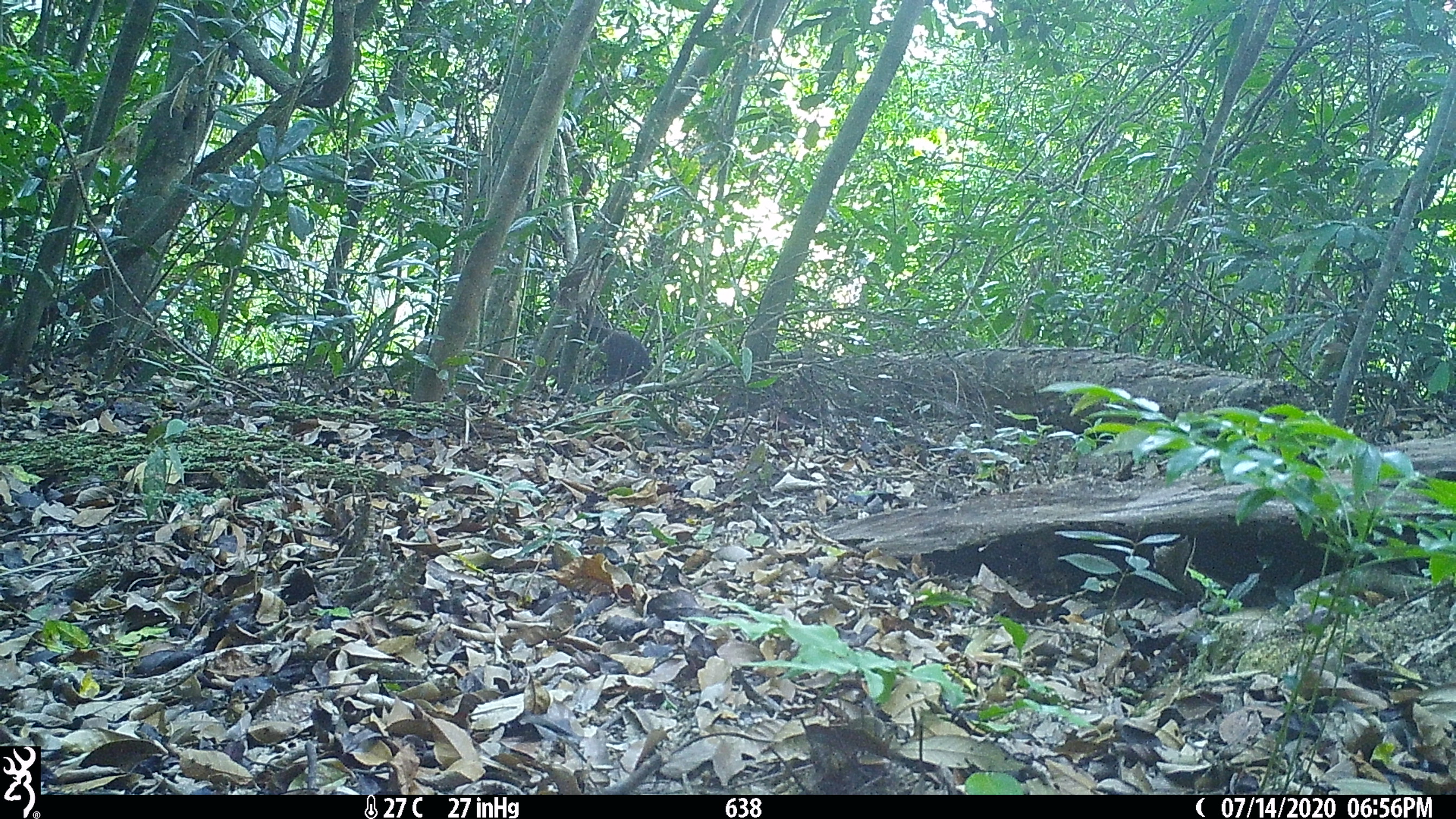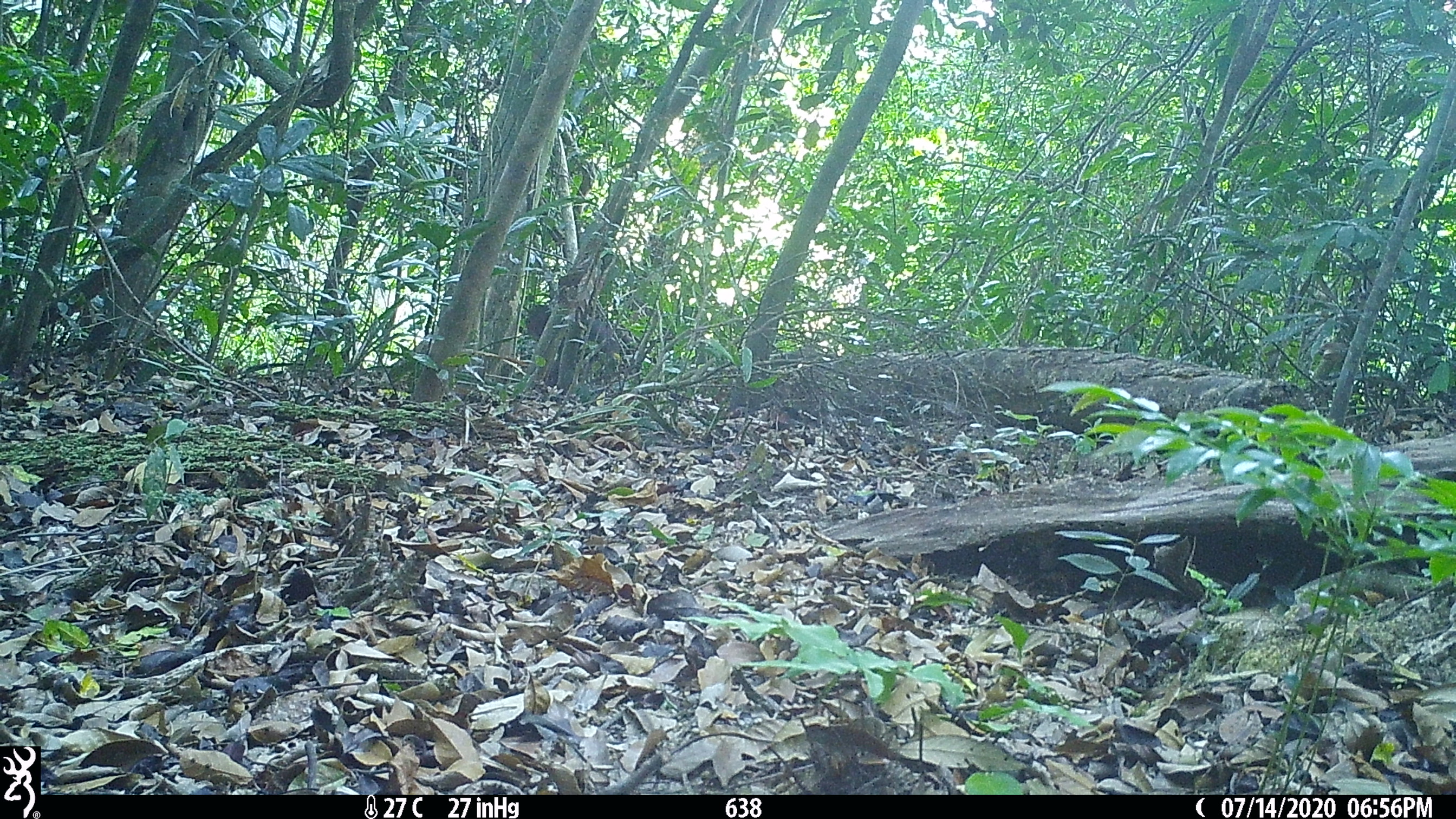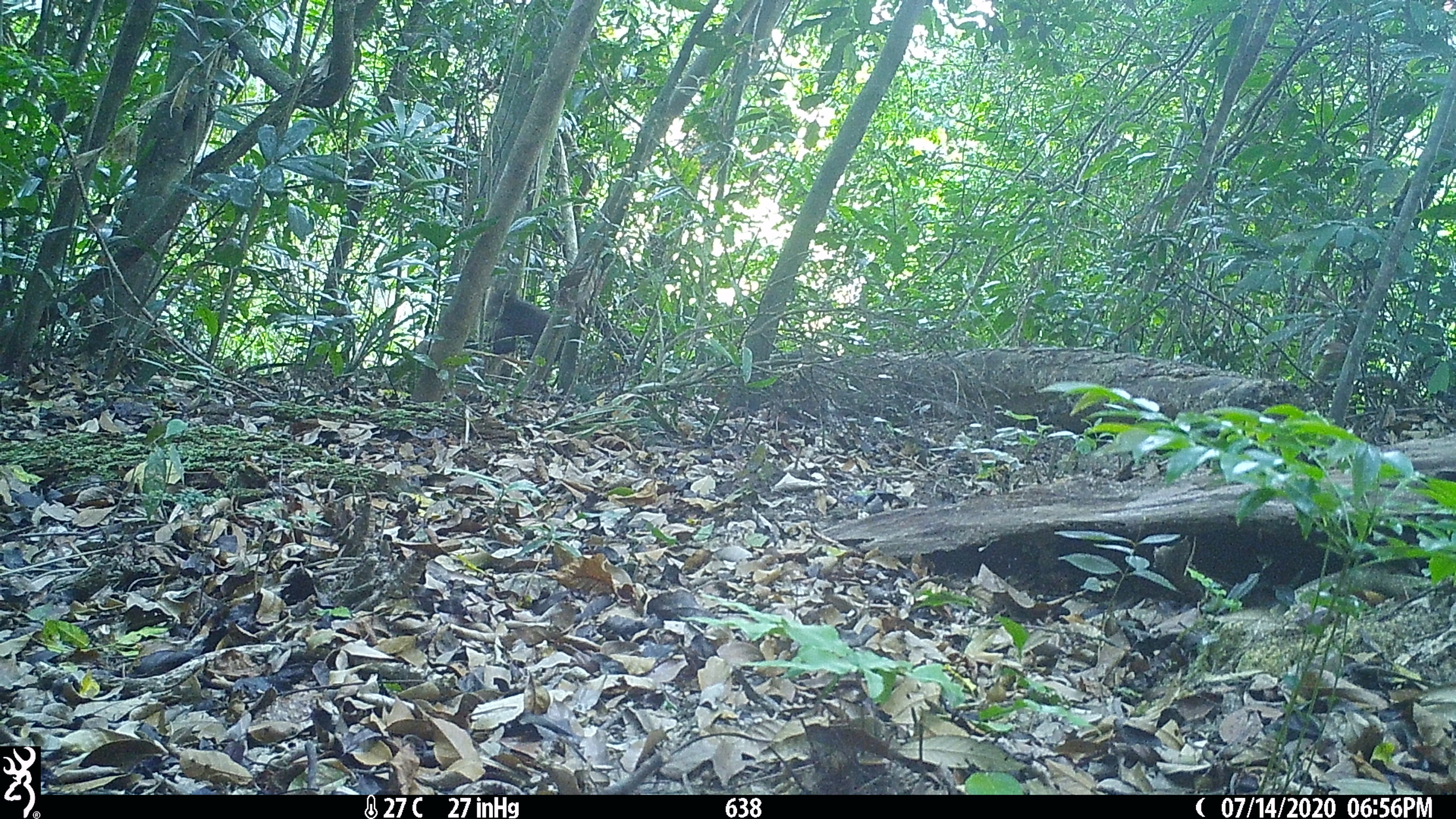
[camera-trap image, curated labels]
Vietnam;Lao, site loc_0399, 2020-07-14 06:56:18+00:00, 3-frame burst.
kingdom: Animalia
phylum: Chordata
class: Mammalia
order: Primates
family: Cercopithecidae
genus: Macaca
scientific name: Macaca arctoides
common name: stump-tailed macaque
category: stump tailed macaque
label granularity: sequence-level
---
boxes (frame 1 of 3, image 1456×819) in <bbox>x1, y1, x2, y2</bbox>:
stump tailed macaque: <bbox>582, 325, 651, 384</bbox>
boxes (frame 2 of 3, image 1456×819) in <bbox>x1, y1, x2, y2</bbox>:
stump tailed macaque: <bbox>525, 303, 632, 385</bbox>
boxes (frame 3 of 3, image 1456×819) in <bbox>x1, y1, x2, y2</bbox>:
stump tailed macaque: <bbox>481, 285, 567, 363</bbox>